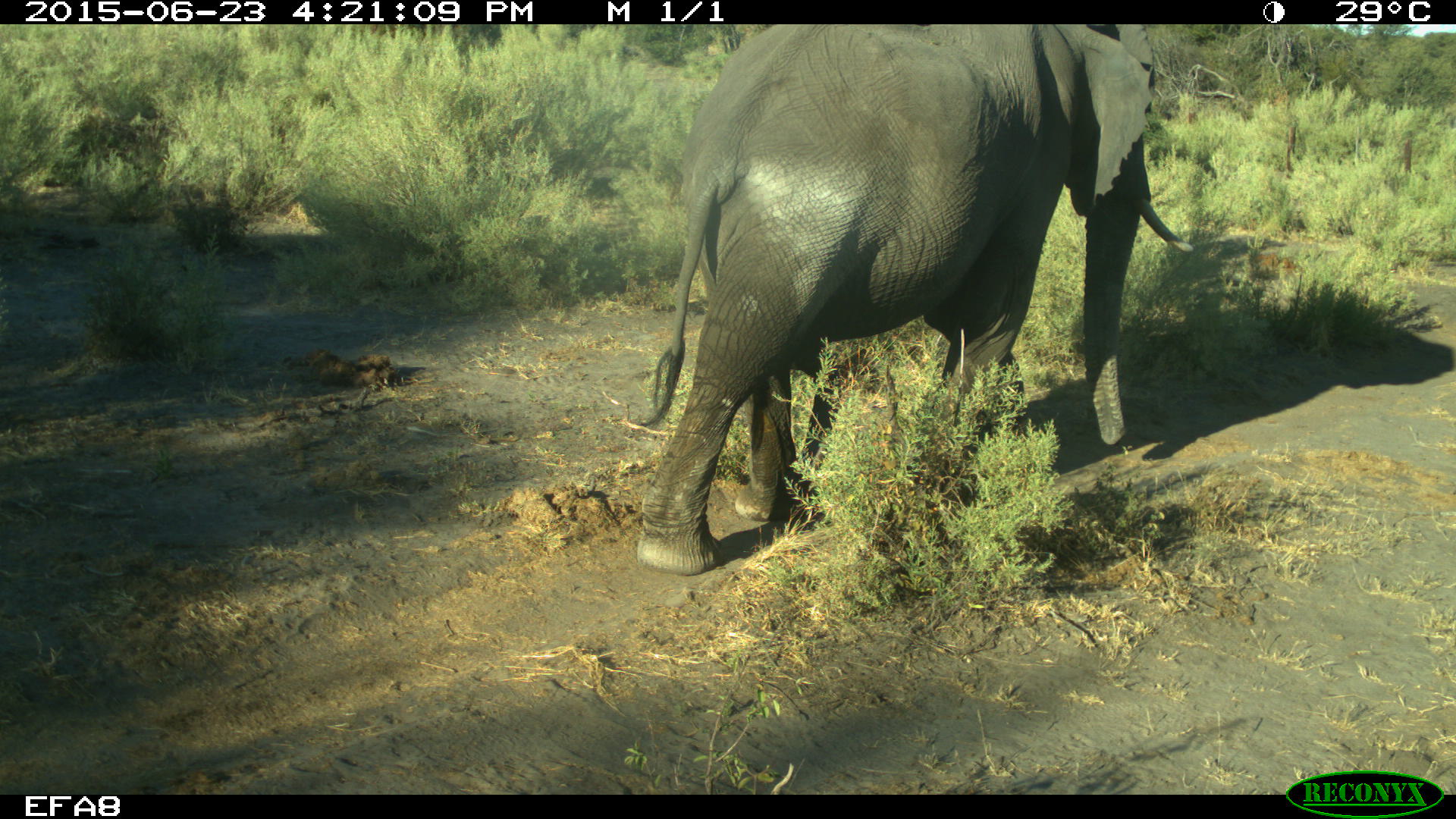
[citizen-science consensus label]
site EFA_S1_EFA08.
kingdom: Animalia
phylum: Chordata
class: Mammalia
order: Proboscidea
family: Elephantidae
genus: Loxodonta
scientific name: Loxodonta africana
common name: african bush elephant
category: elephant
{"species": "elephant (african bush elephant) (Loxodonta africana)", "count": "1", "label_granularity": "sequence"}